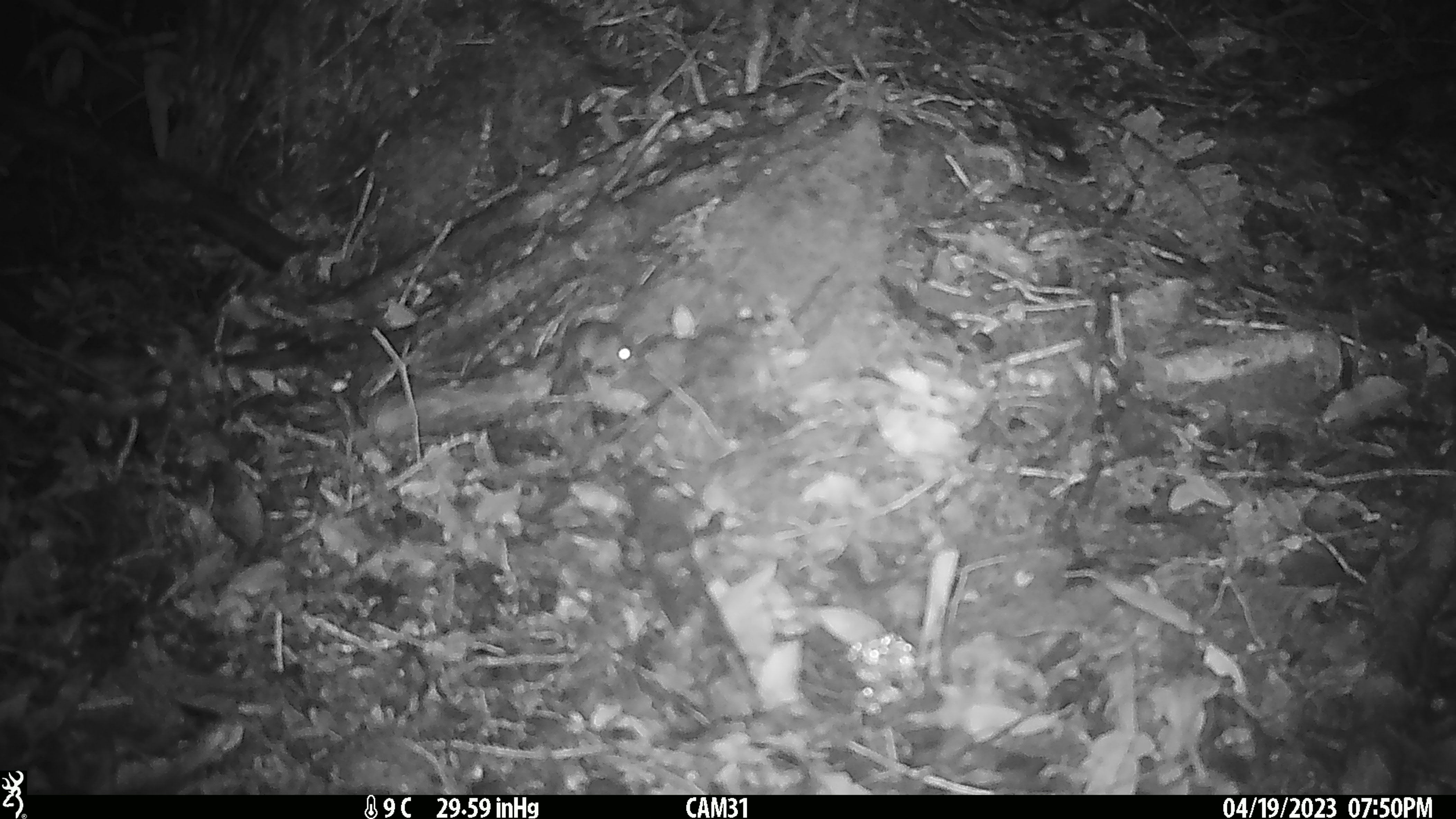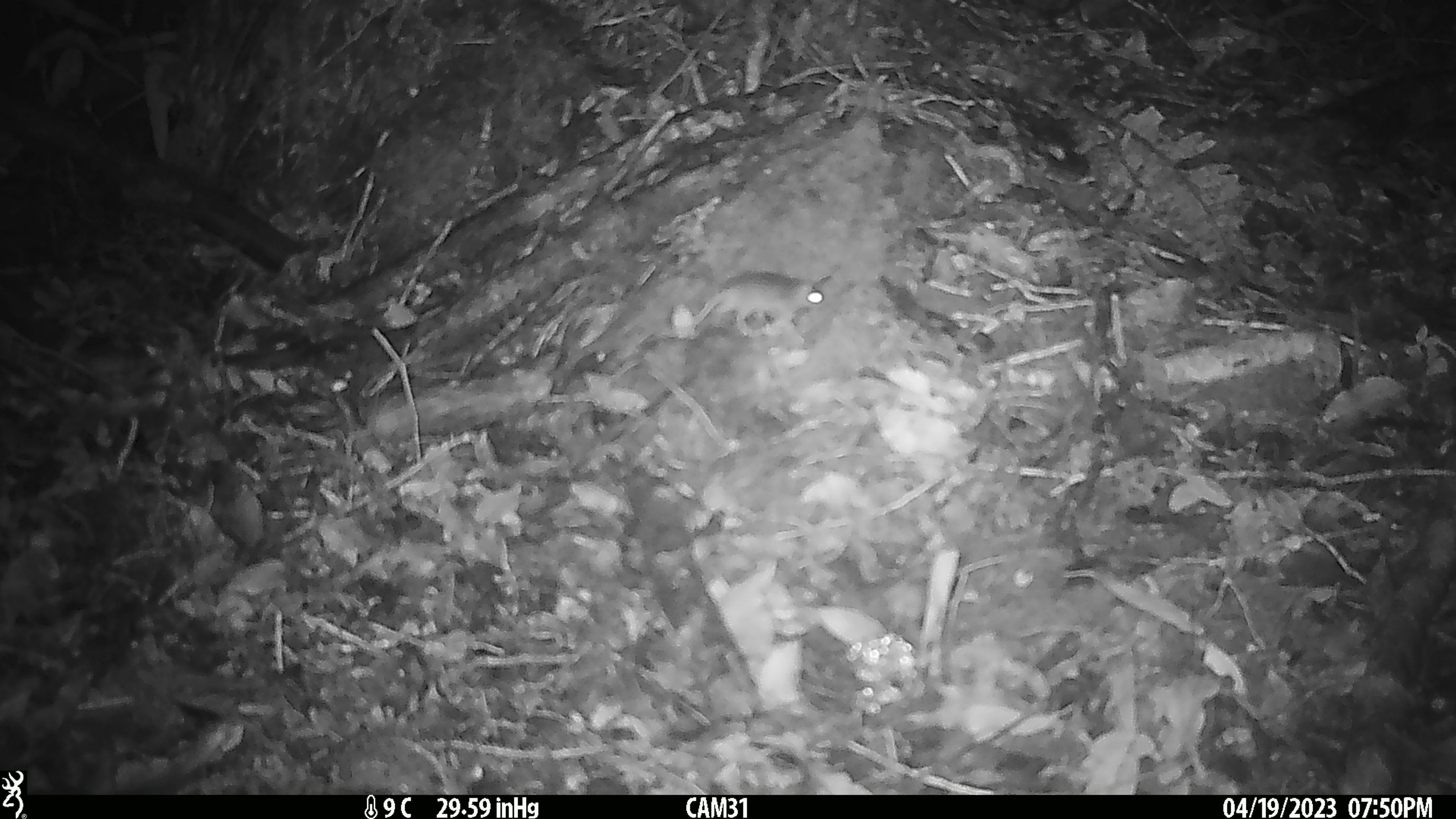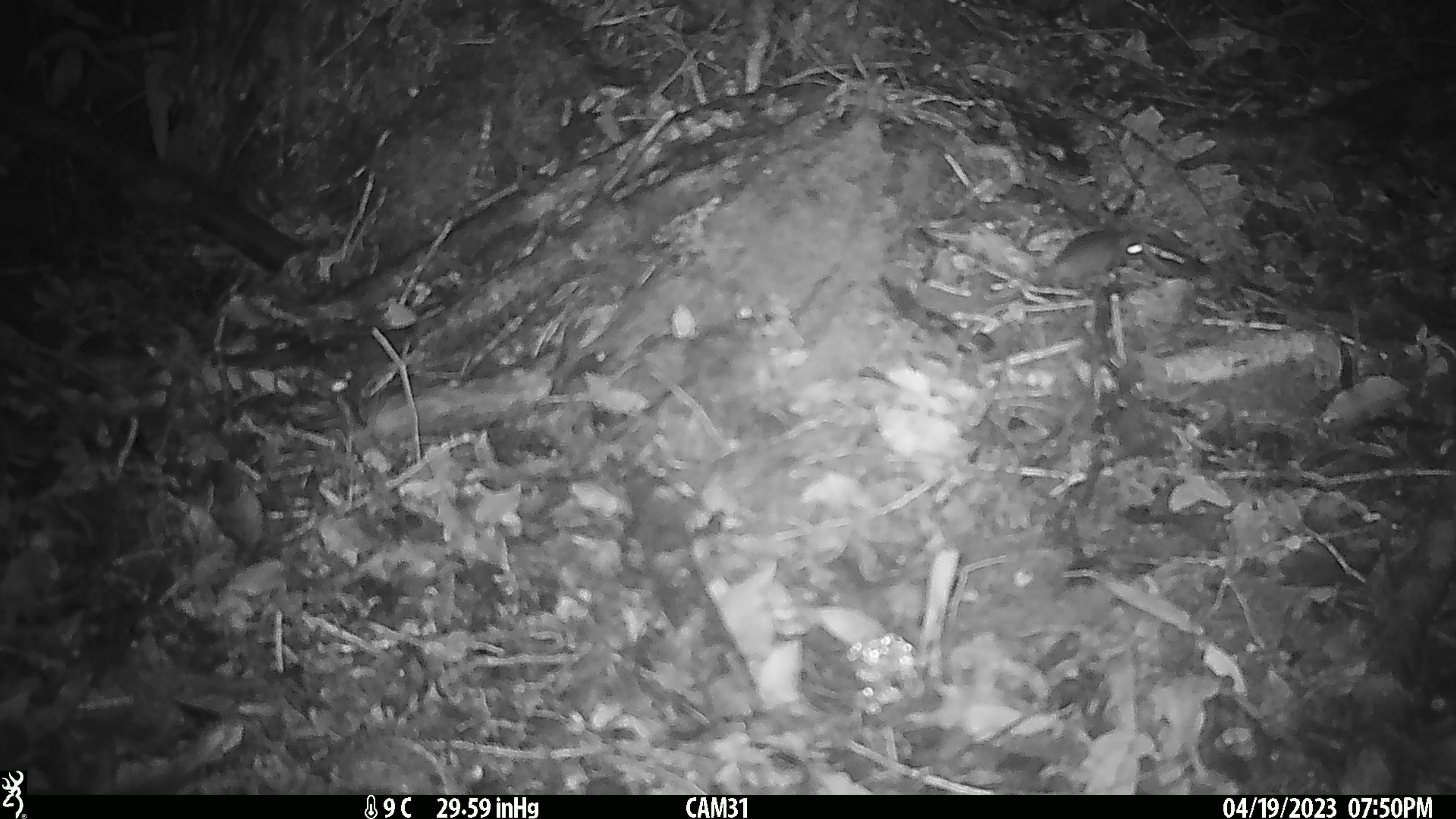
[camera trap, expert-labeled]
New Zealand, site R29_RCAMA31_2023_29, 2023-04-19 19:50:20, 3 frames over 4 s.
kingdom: Animalia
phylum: Chordata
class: Mammalia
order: Rodentia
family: Muridae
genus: Mus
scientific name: Mus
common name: mouse